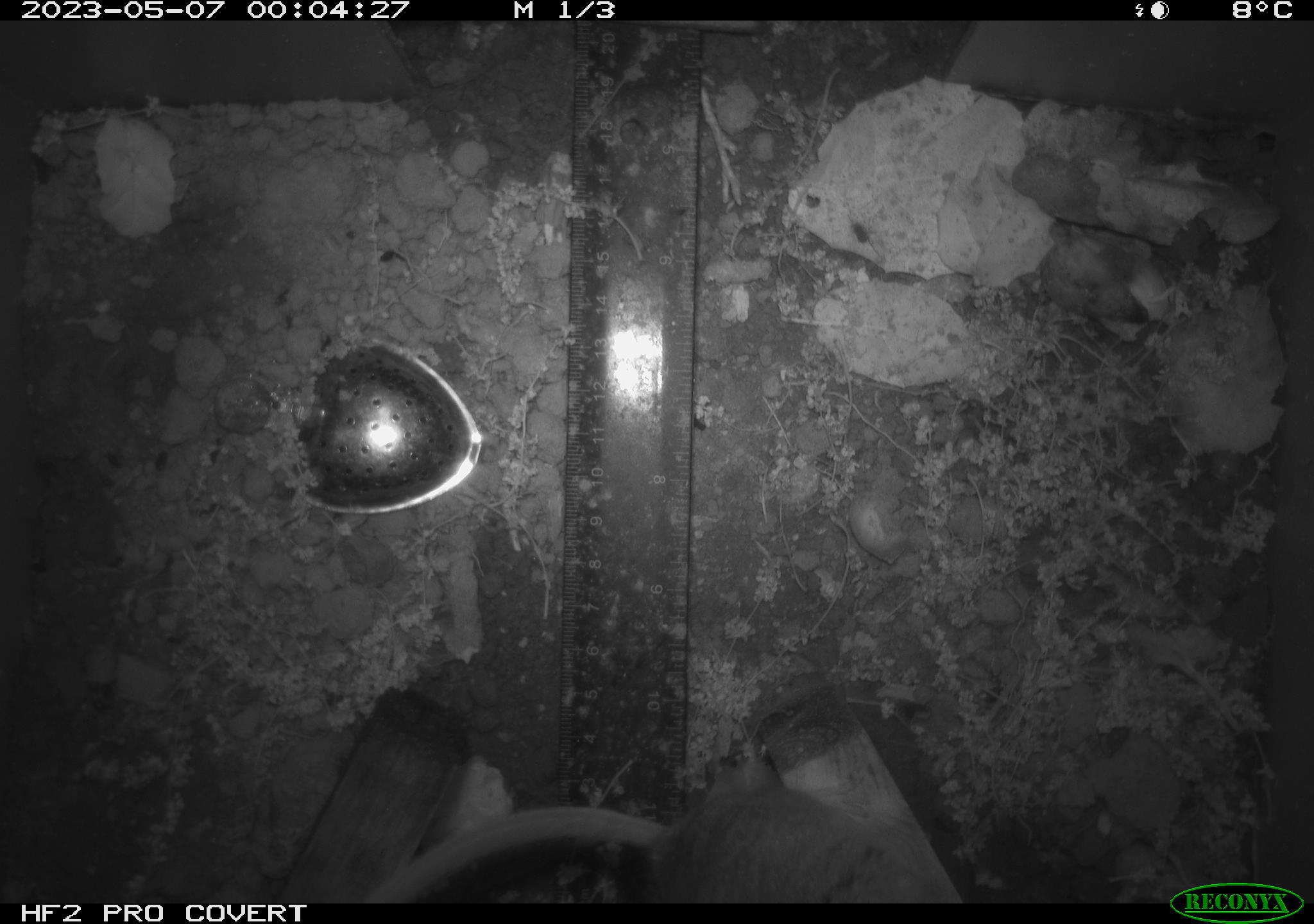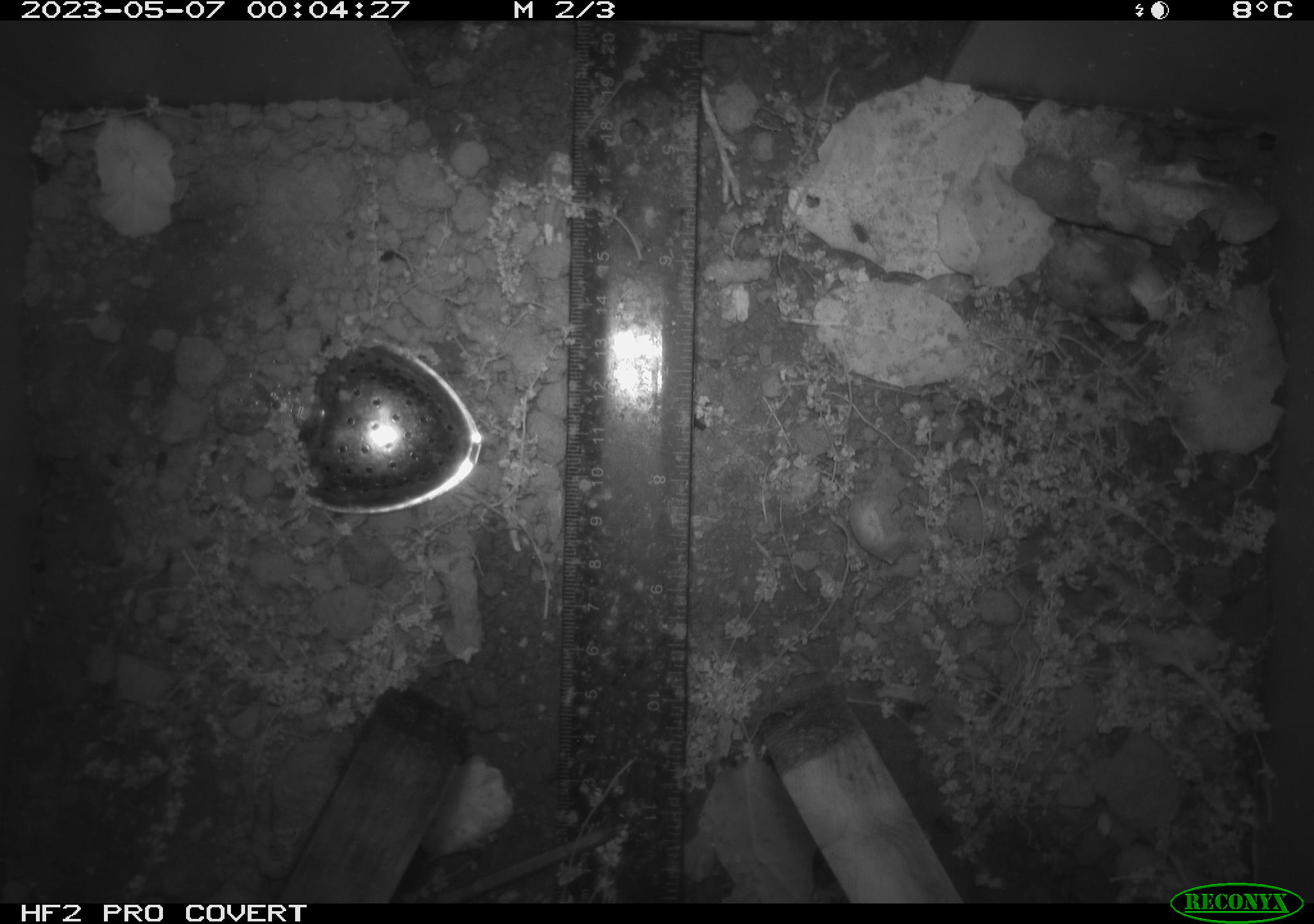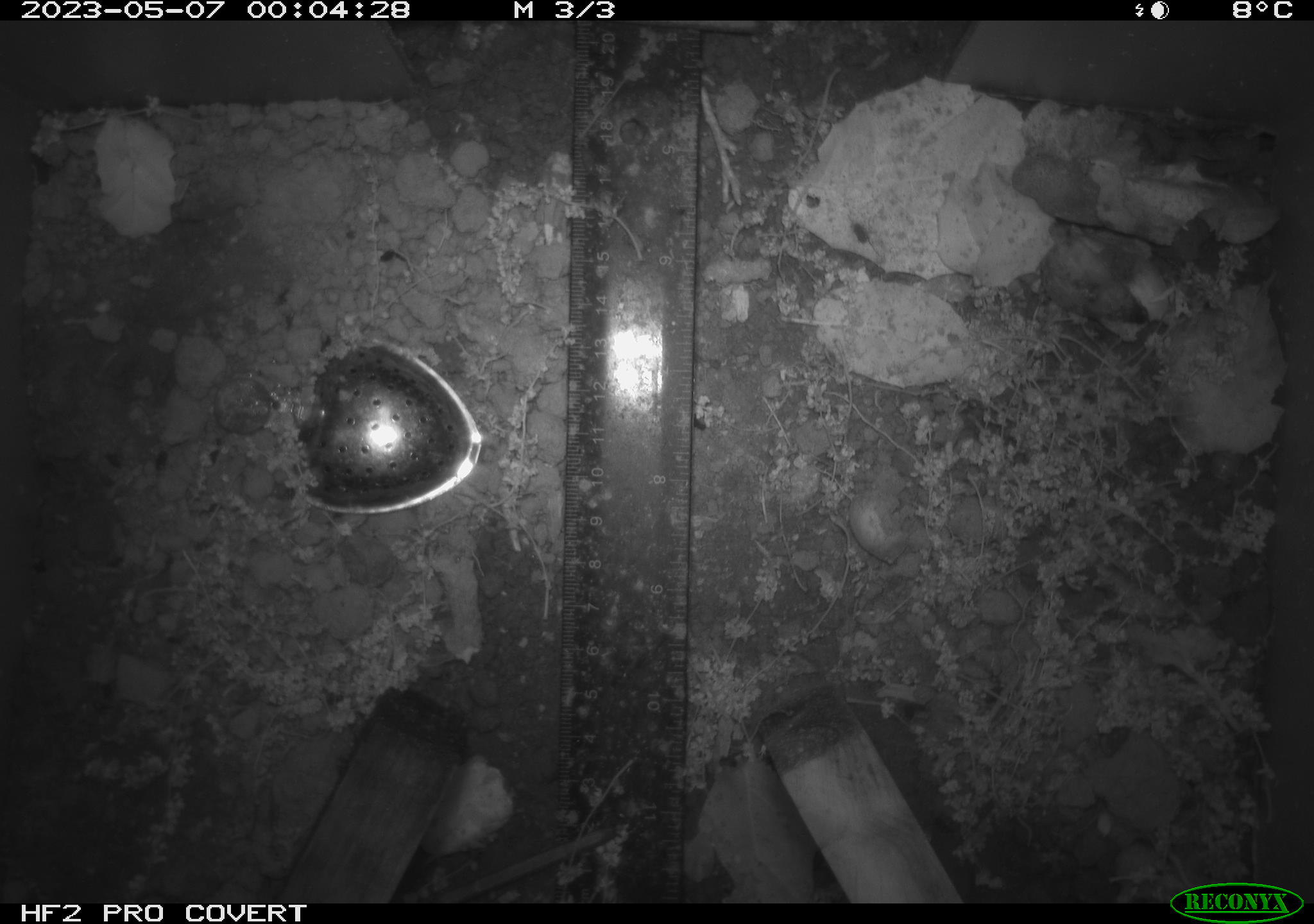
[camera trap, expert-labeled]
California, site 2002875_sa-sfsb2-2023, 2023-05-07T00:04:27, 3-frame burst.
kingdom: Animalia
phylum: Chordata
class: Mammalia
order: Rodentia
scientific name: Rodentia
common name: mouse species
Mouse species (Rodentia).